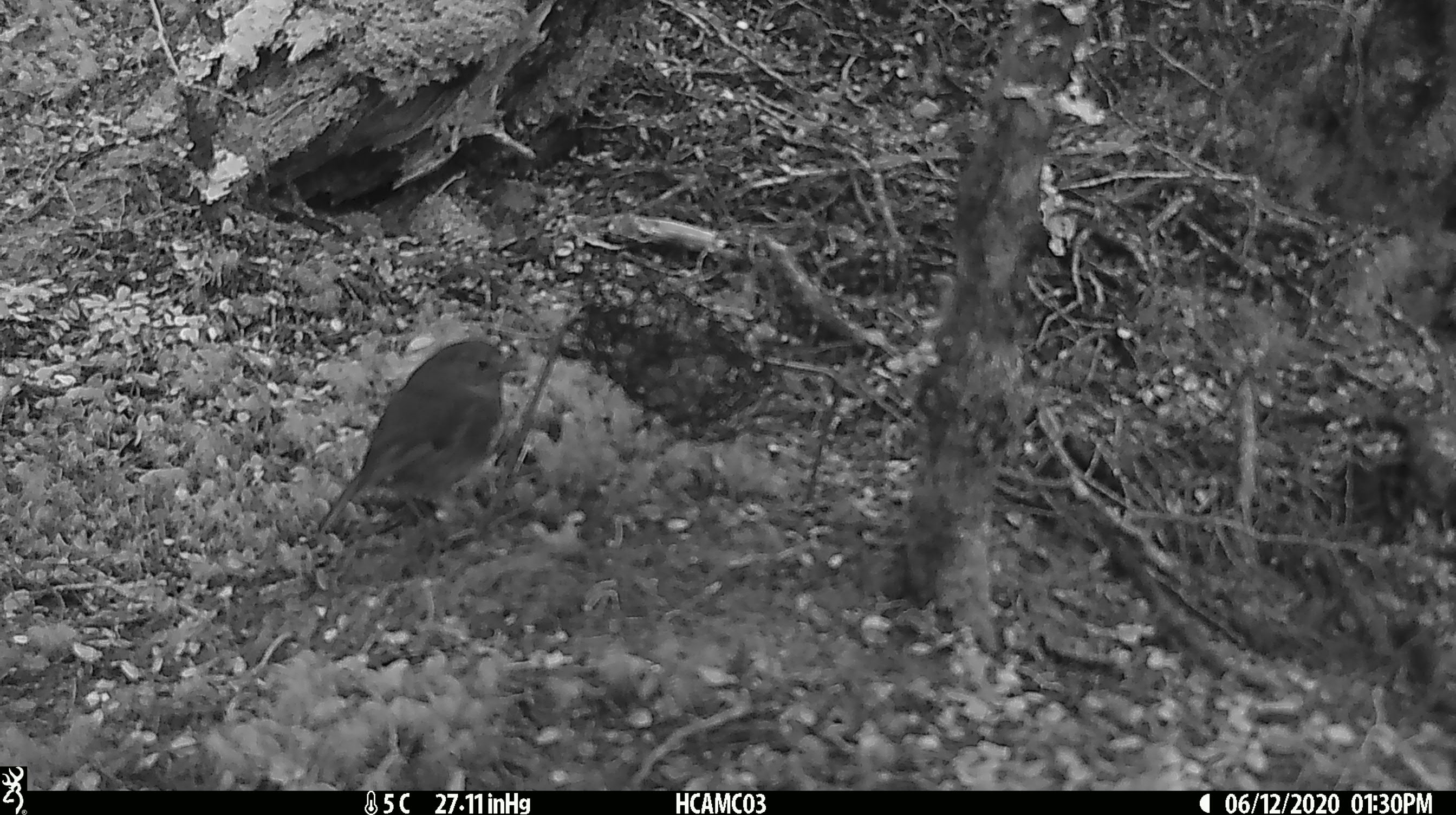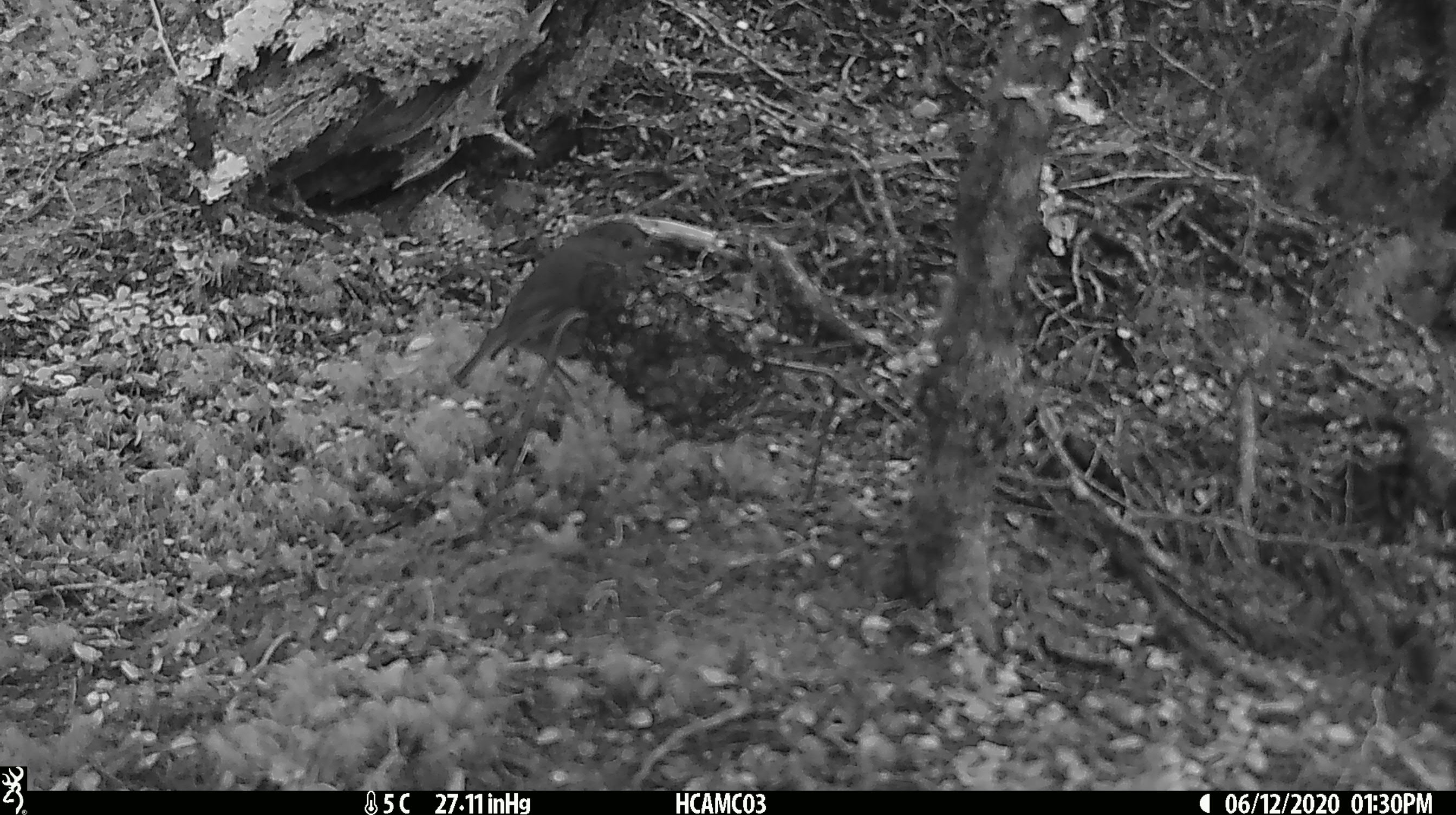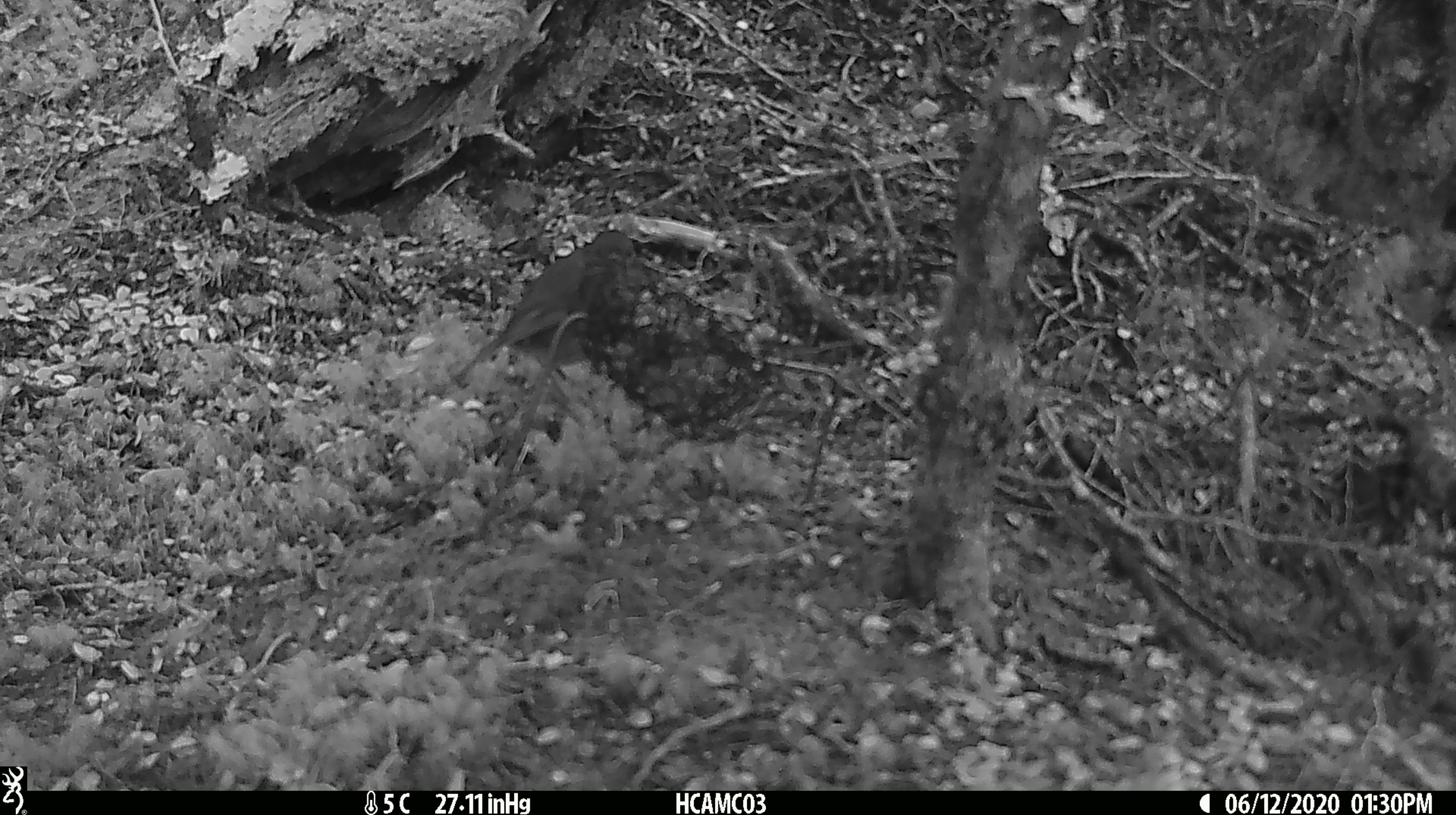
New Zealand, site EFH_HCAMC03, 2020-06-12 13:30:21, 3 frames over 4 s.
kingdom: Animalia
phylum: Chordata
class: Aves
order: Passeriformes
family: Petroicidae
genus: Petroica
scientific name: Petroica australis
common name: new zealand robin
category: robin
Robin (new zealand robin) (Petroica australis).